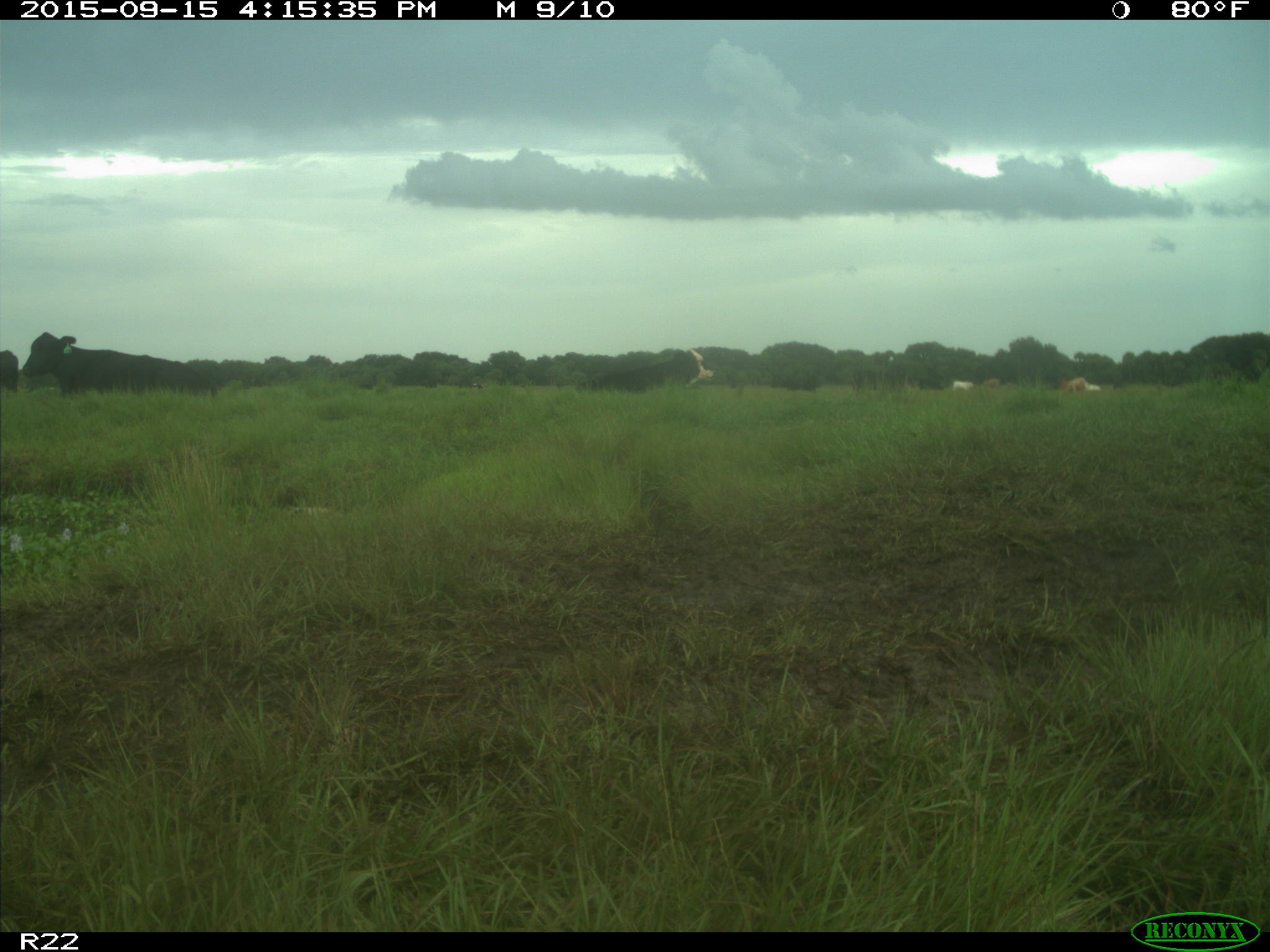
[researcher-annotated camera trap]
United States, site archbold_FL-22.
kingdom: Animalia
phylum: Chordata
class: Mammalia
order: Artiodactyla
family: Bovidae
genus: Bos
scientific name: Bos taurus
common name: domestic cow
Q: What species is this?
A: Bos taurus (domestic cow).